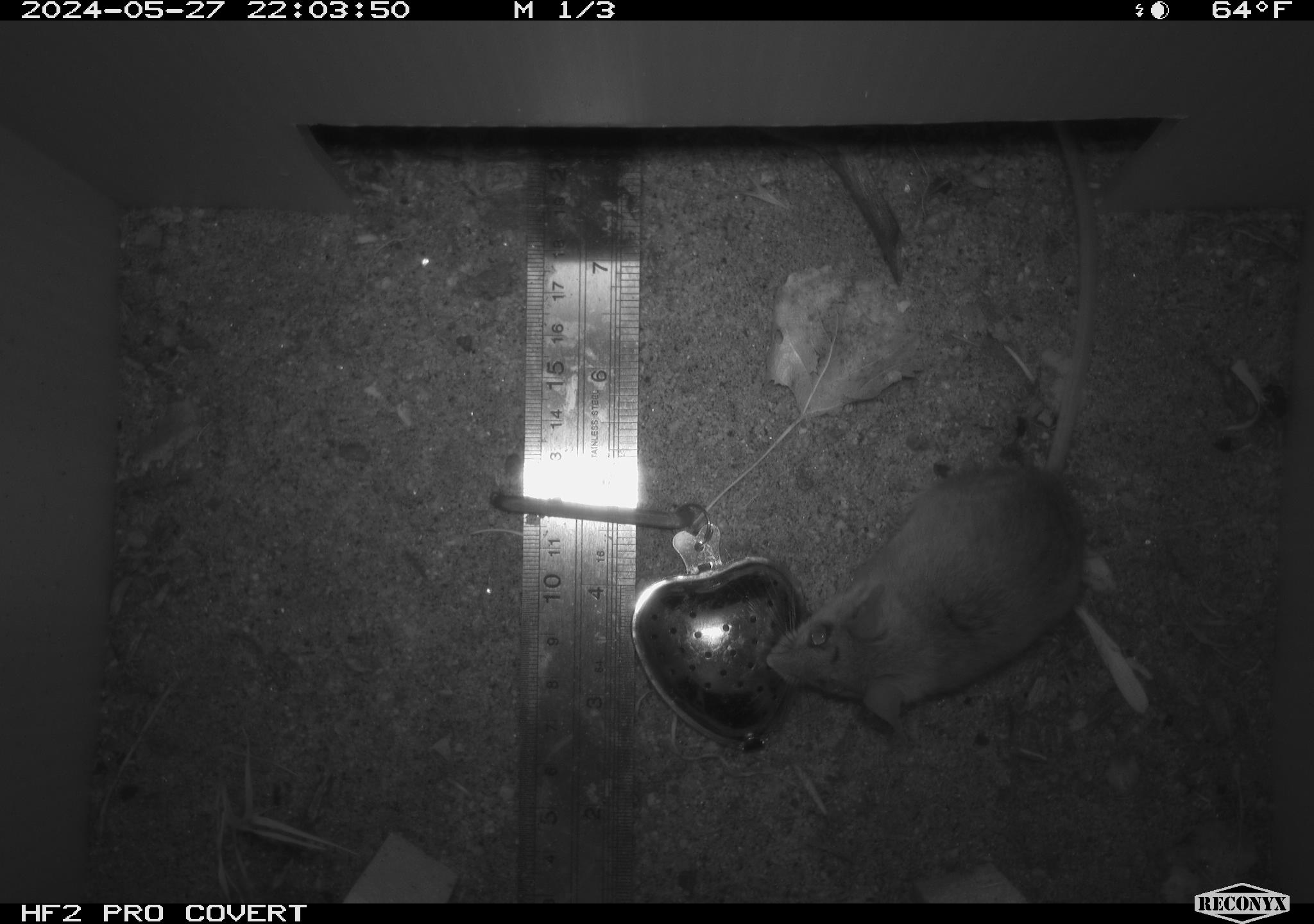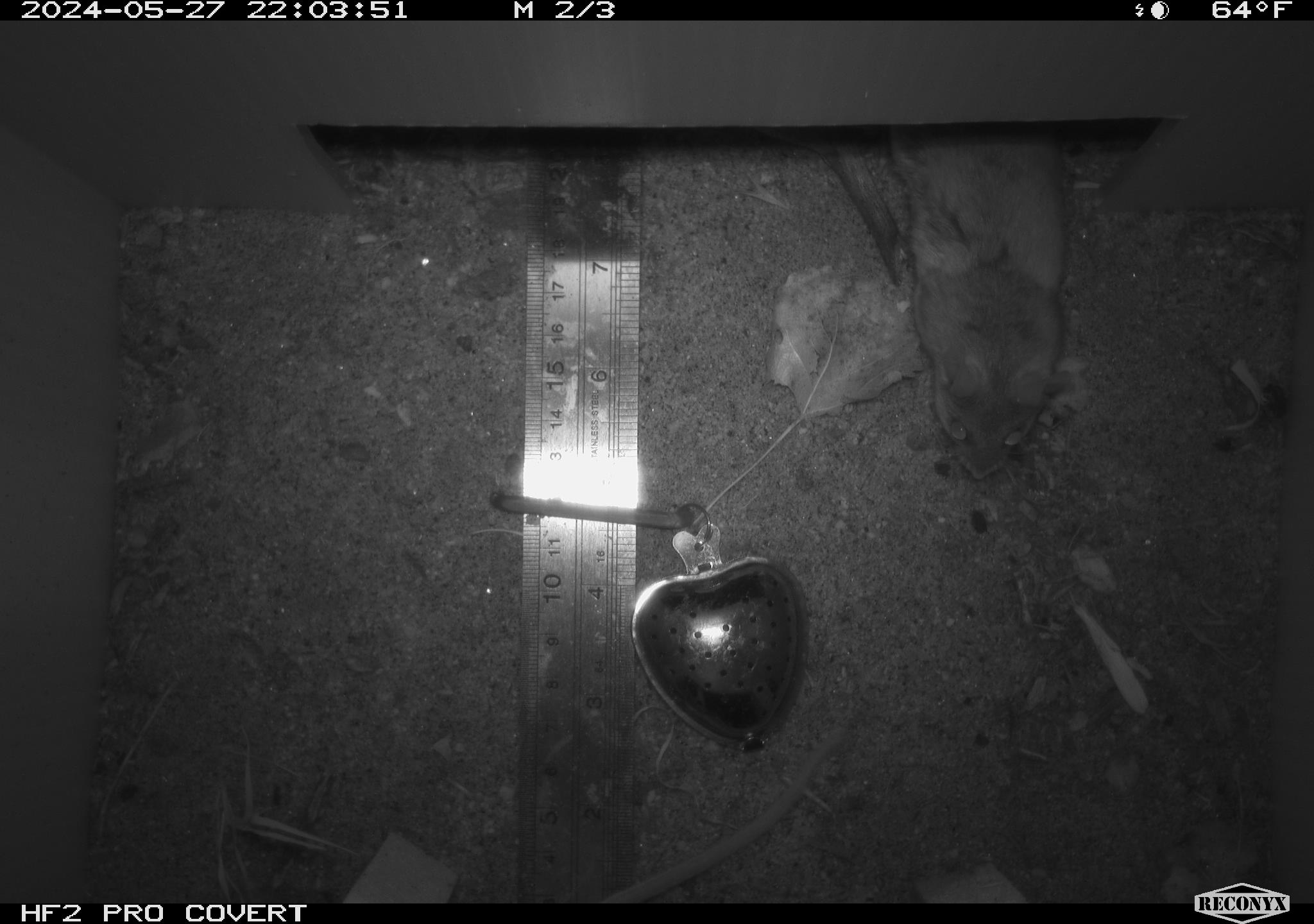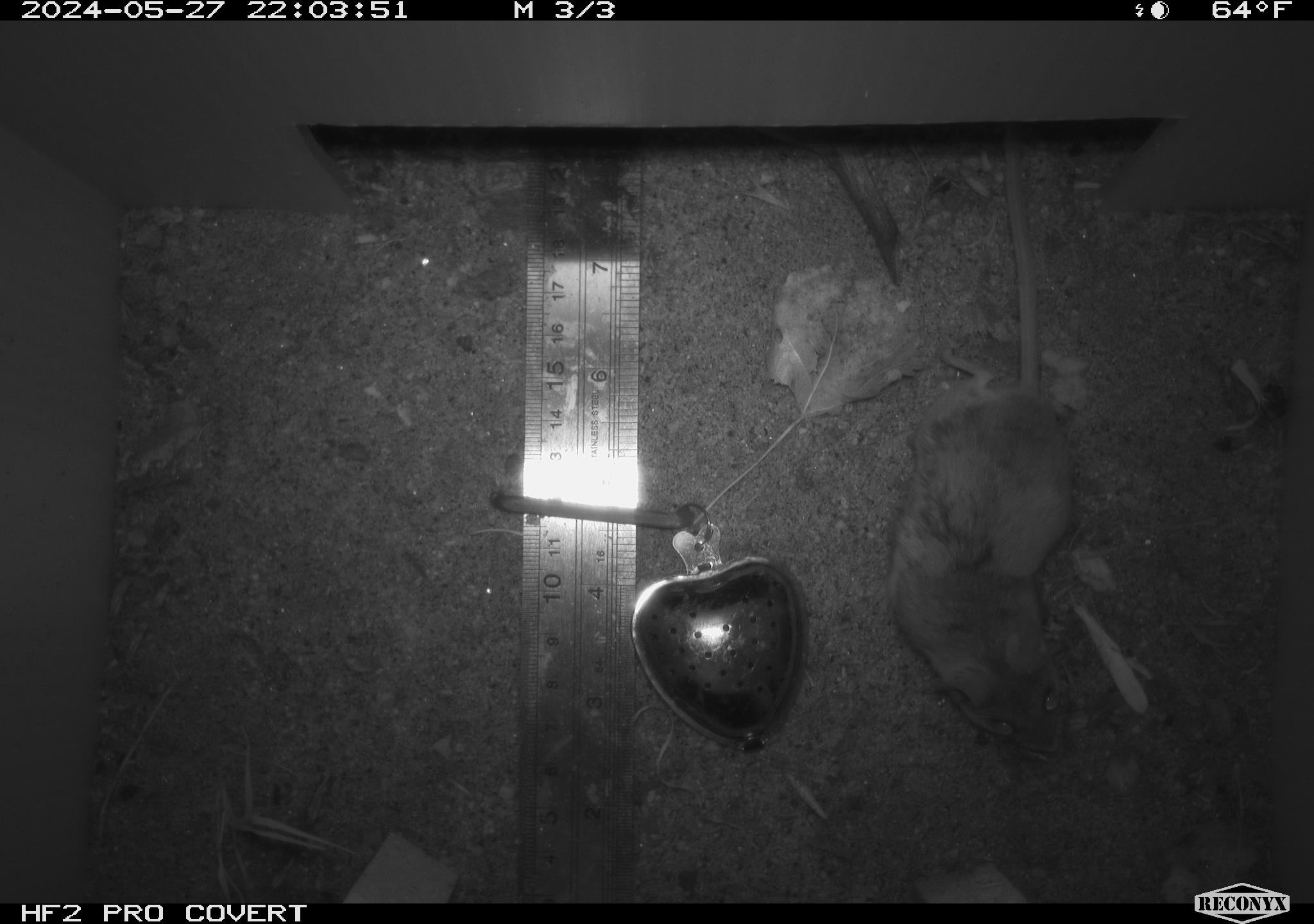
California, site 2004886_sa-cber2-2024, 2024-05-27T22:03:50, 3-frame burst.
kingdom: Animalia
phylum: Chordata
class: Mammalia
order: Rodentia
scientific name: Rodentia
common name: mouse species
Mouse species (Rodentia).